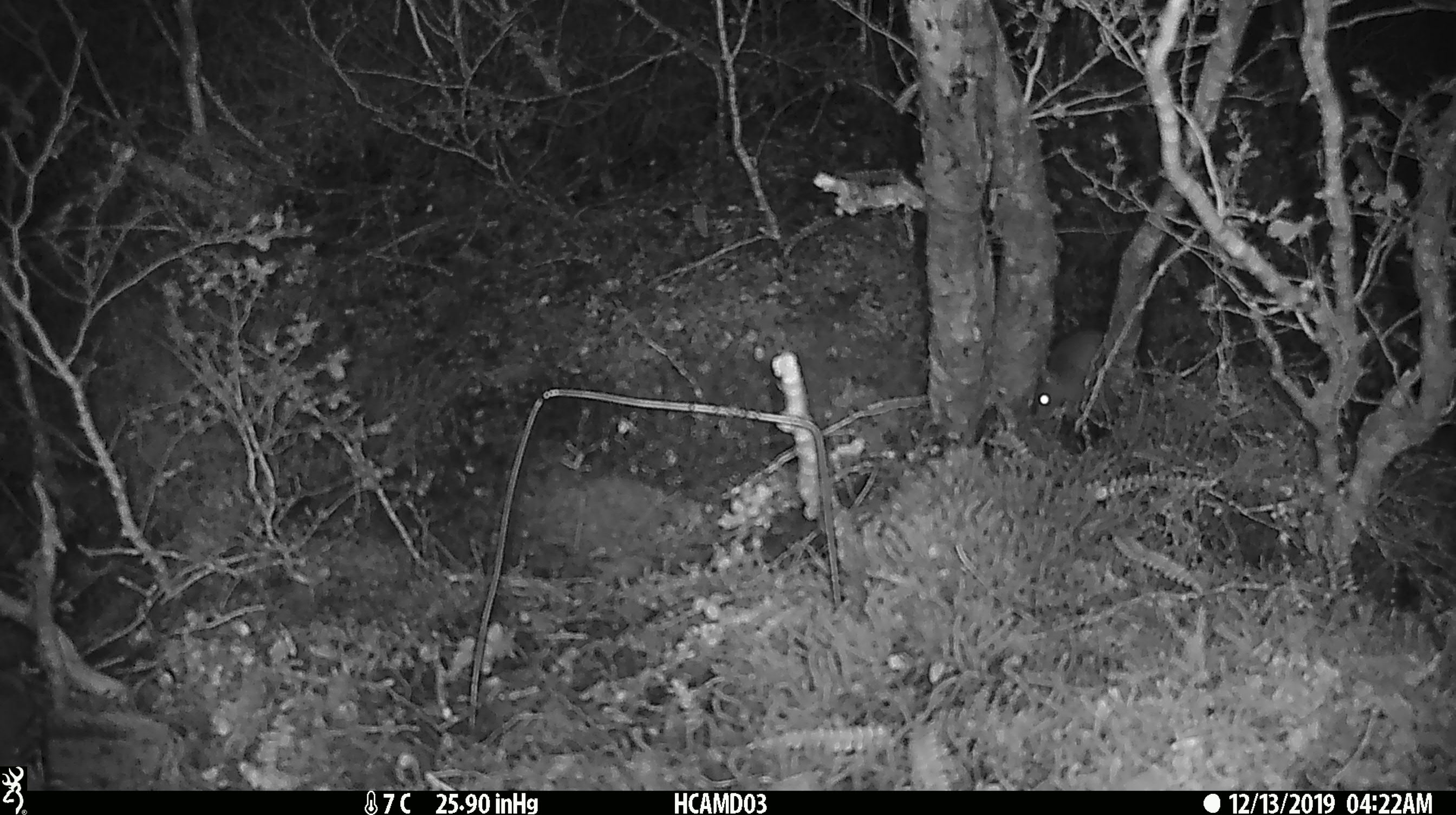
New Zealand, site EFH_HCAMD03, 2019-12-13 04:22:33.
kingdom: Animalia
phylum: Chordata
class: Mammalia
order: Rodentia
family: Muridae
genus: Mus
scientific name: Mus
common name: mouse